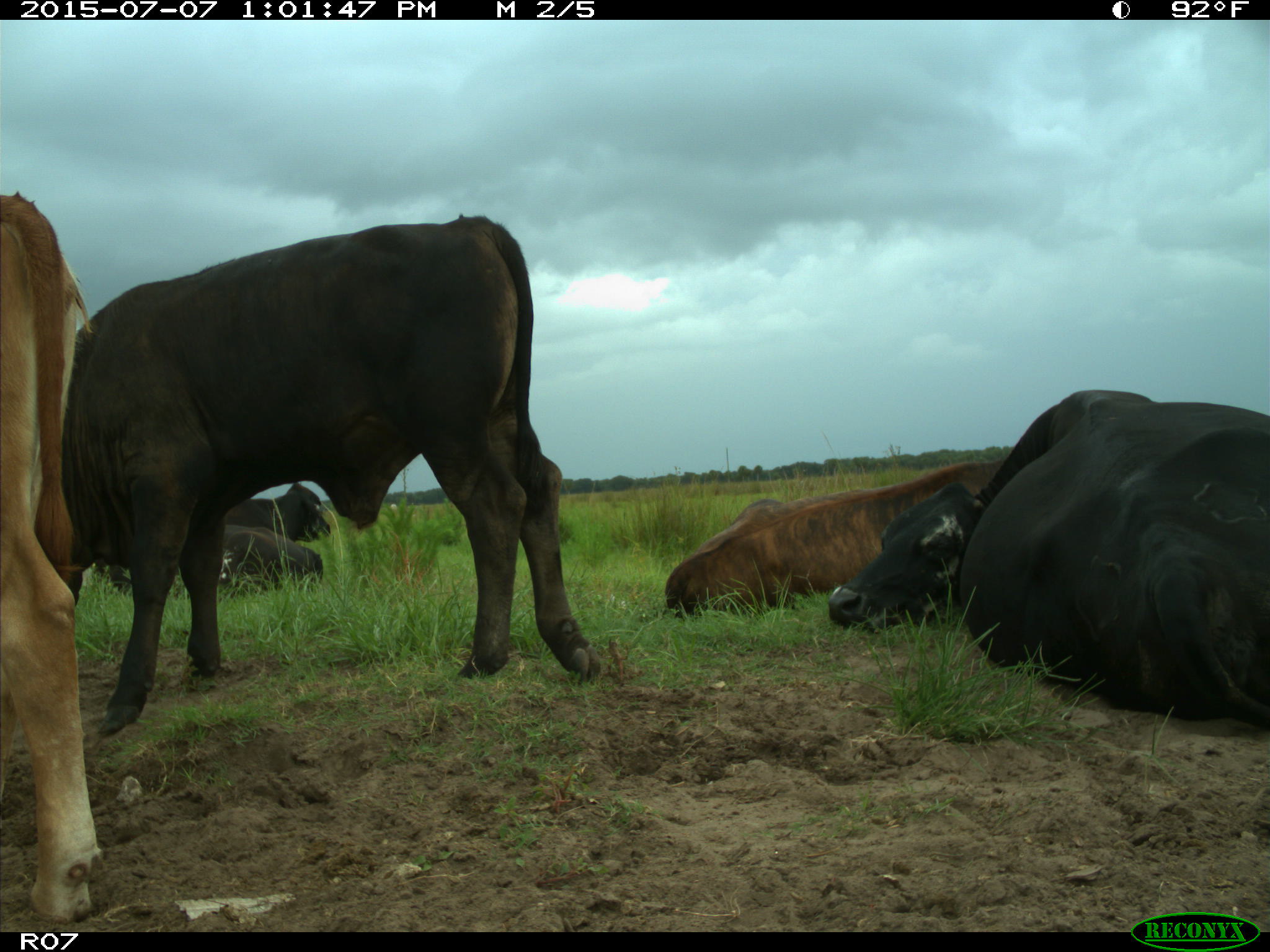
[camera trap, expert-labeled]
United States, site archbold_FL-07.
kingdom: Animalia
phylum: Chordata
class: Mammalia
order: Artiodactyla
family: Bovidae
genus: Bos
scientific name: Bos taurus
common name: domestic cow